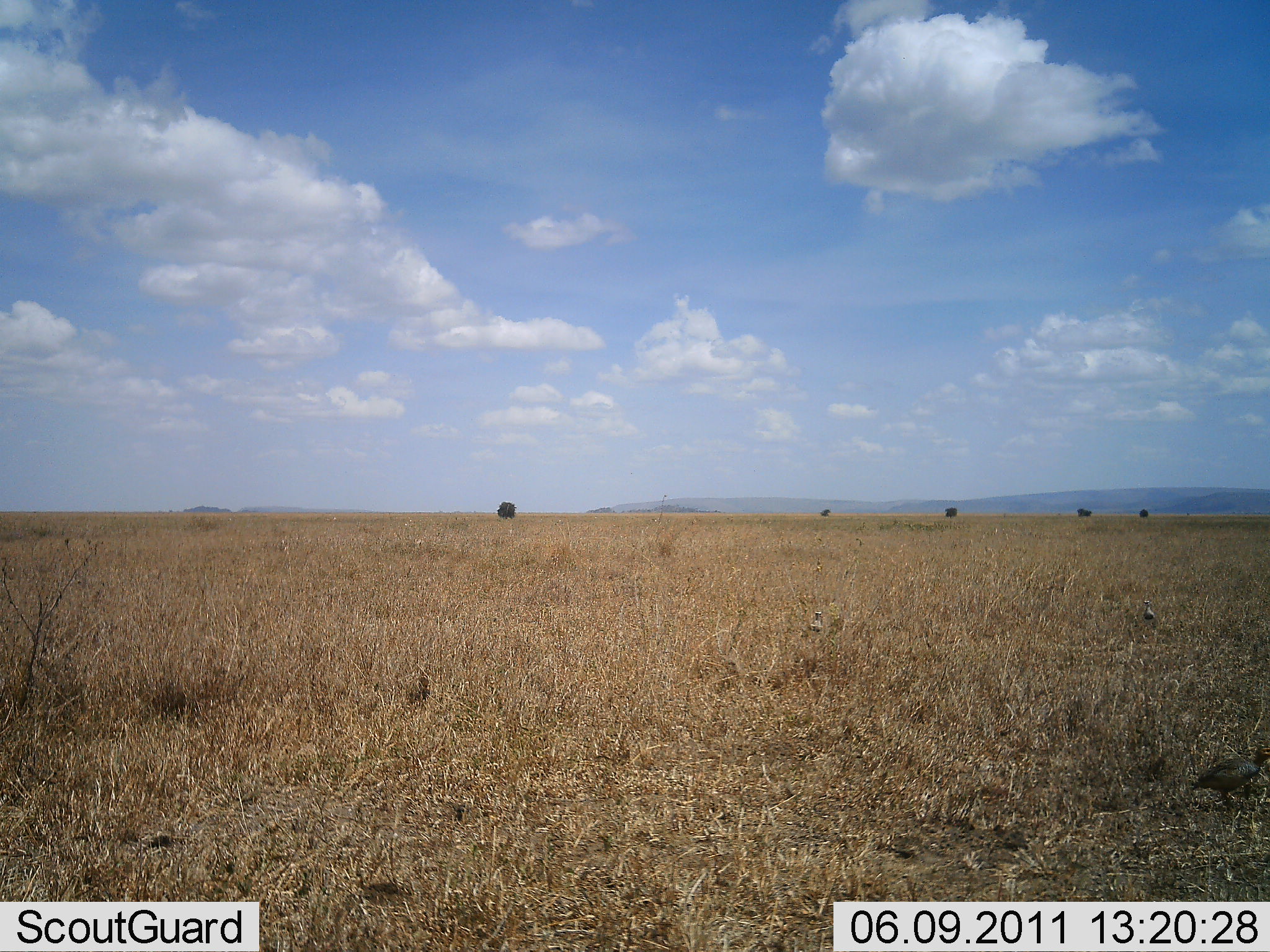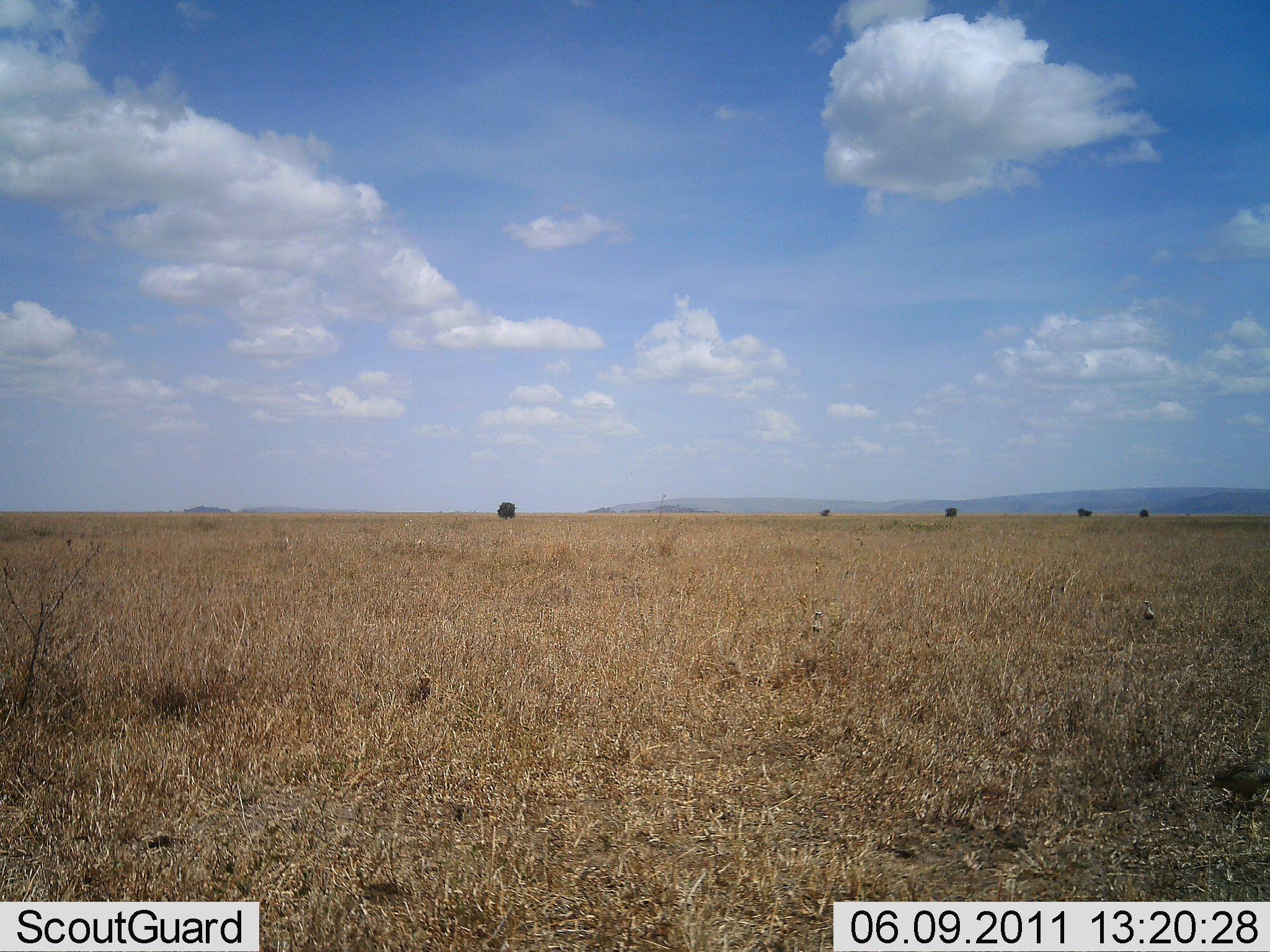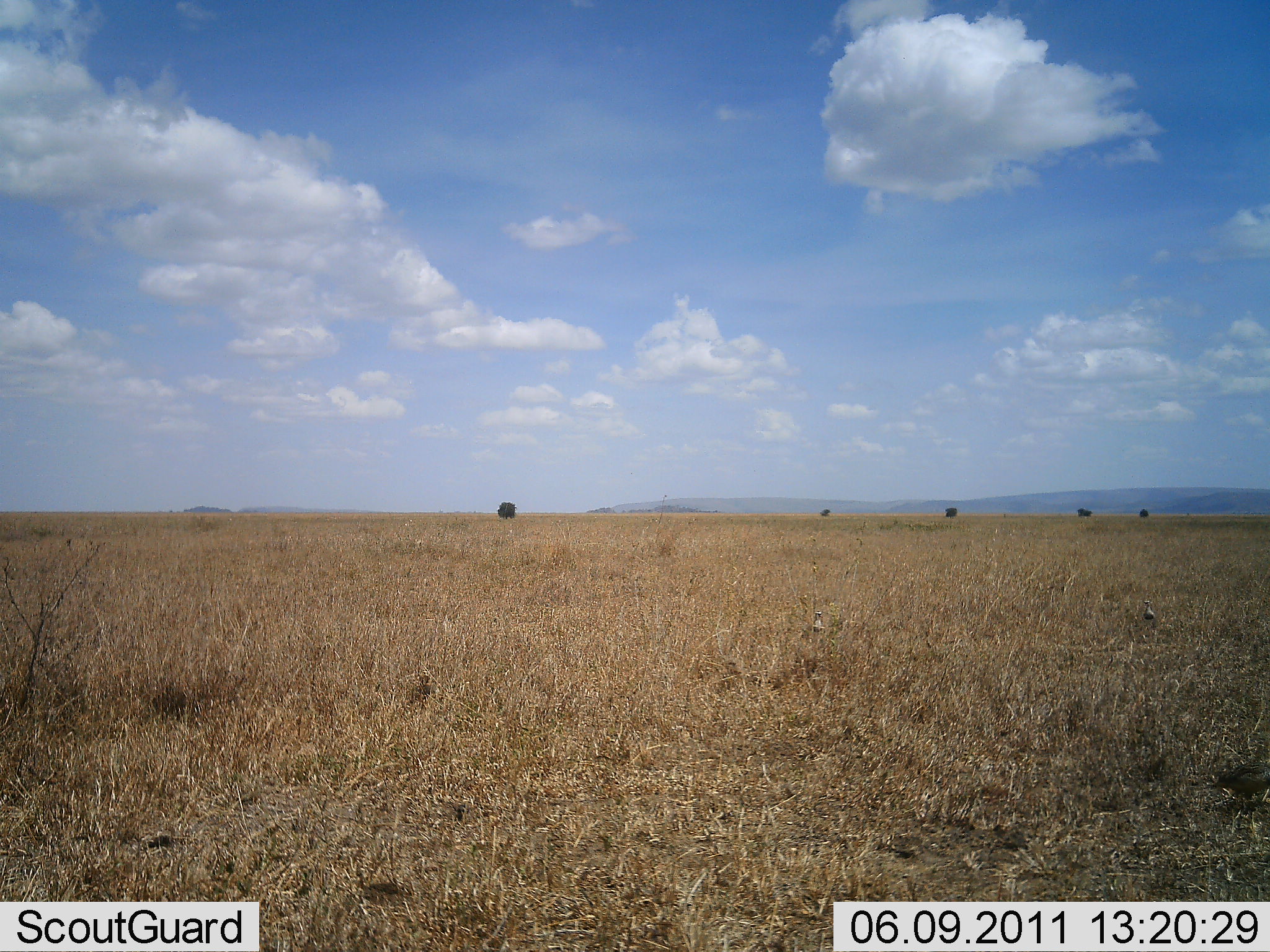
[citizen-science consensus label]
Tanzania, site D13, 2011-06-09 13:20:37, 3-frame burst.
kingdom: Animalia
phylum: Chordata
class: Aves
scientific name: Aves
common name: bird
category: otherbird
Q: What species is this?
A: Otherbird (bird) (Aves).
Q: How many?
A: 1.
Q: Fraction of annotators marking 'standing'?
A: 23%.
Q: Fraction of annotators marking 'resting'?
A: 8%.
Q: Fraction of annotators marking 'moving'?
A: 69%.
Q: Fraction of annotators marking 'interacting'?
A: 0%.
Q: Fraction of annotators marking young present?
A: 0%.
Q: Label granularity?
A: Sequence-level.